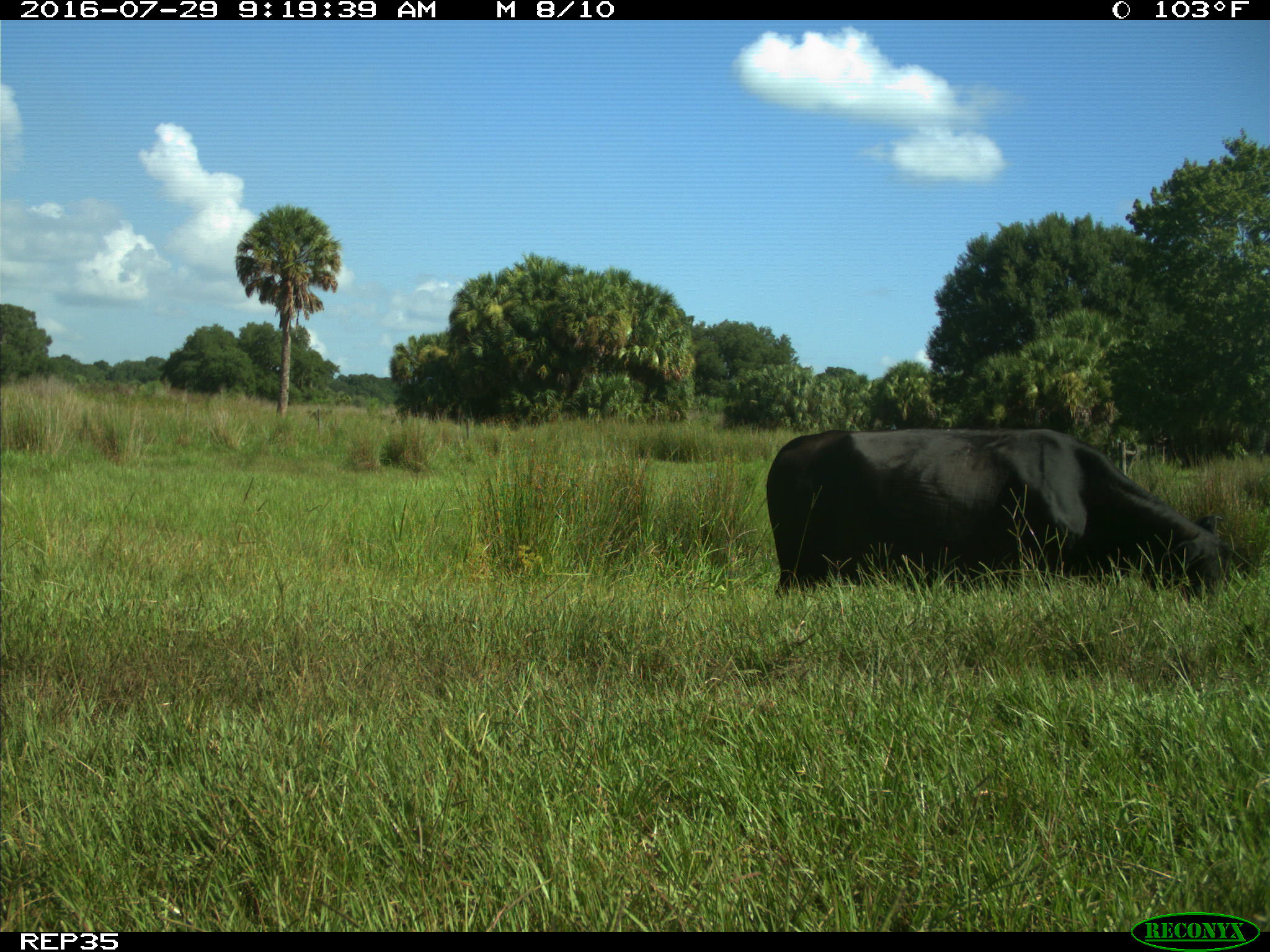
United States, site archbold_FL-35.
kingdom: Animalia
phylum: Chordata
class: Mammalia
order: Artiodactyla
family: Bovidae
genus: Bos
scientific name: Bos taurus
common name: domestic cow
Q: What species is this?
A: Bos taurus (domestic cow).